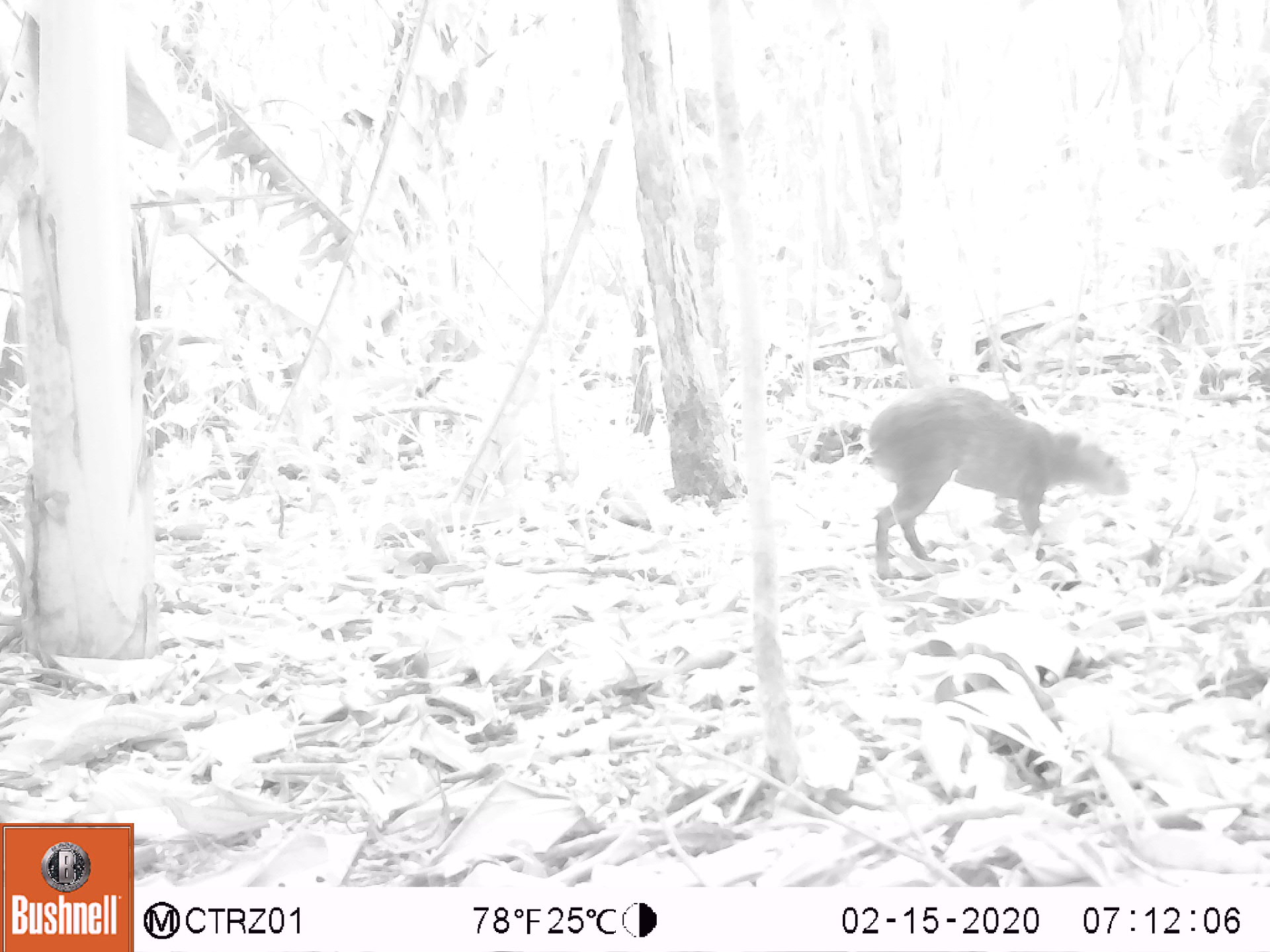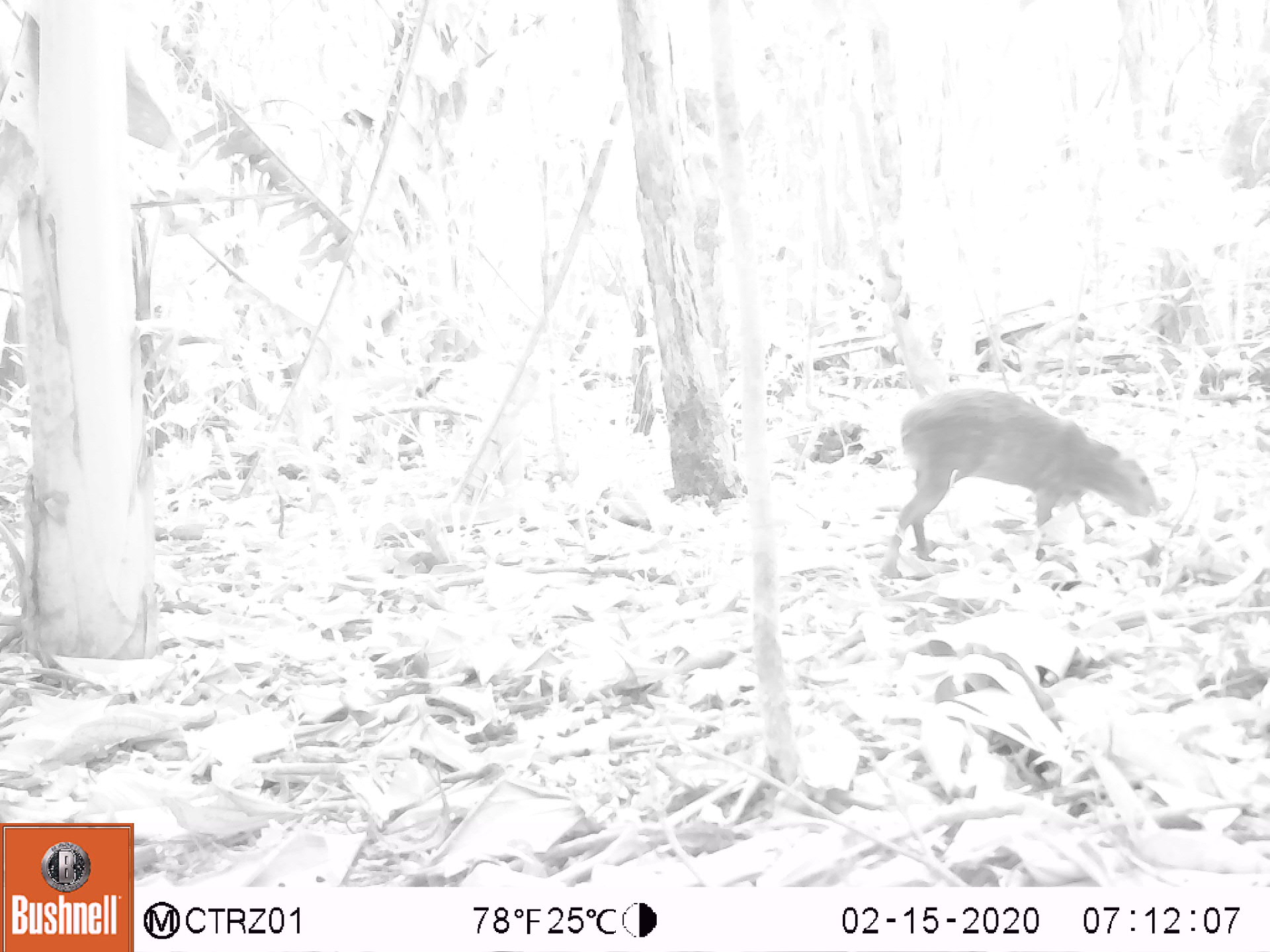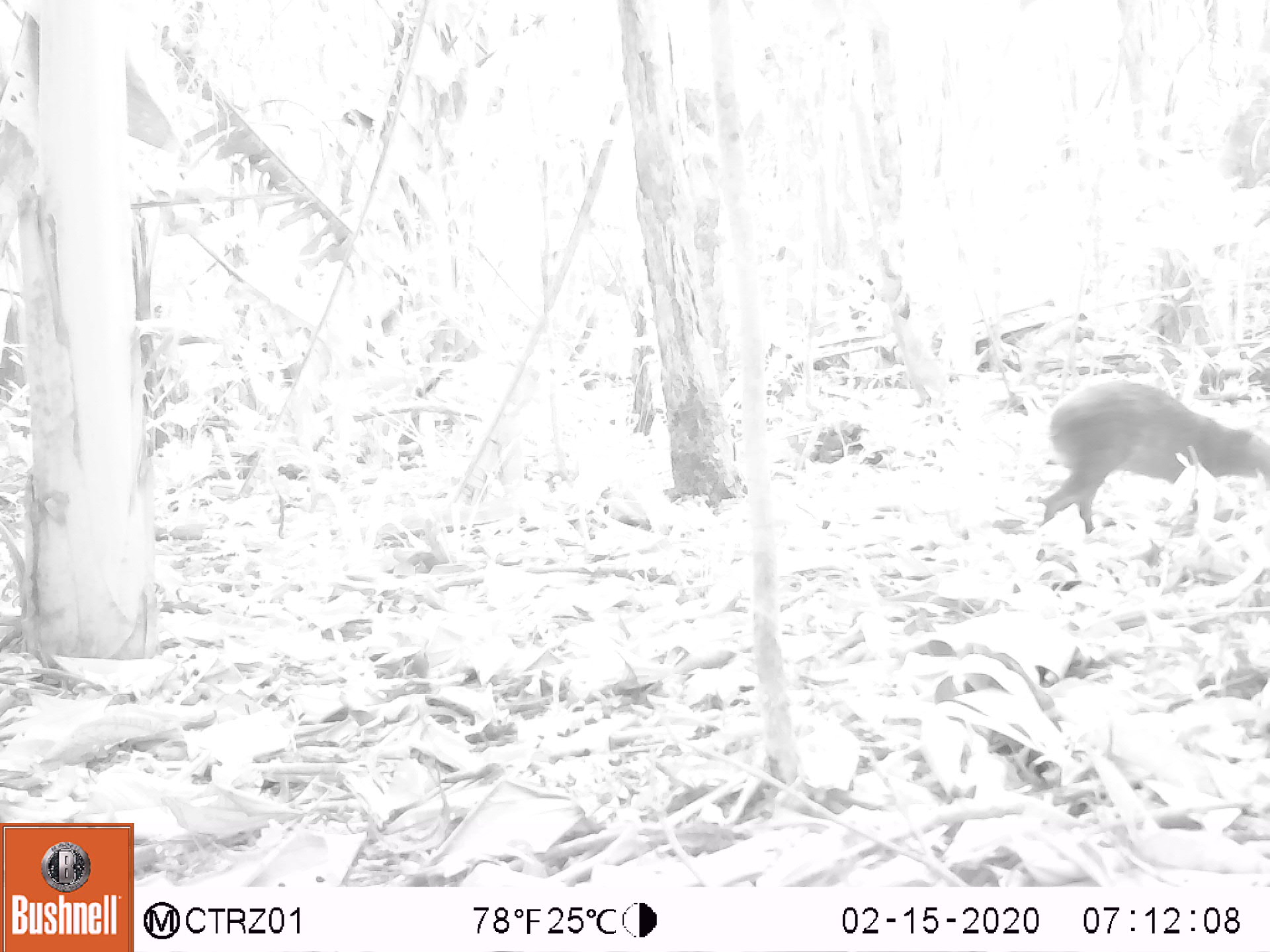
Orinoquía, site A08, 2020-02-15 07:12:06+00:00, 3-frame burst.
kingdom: Animalia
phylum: Chordata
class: Mammalia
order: Rodentia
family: Dasyproctidae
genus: Dasyprocta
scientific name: Dasyprocta fuliginosa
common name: black agouti